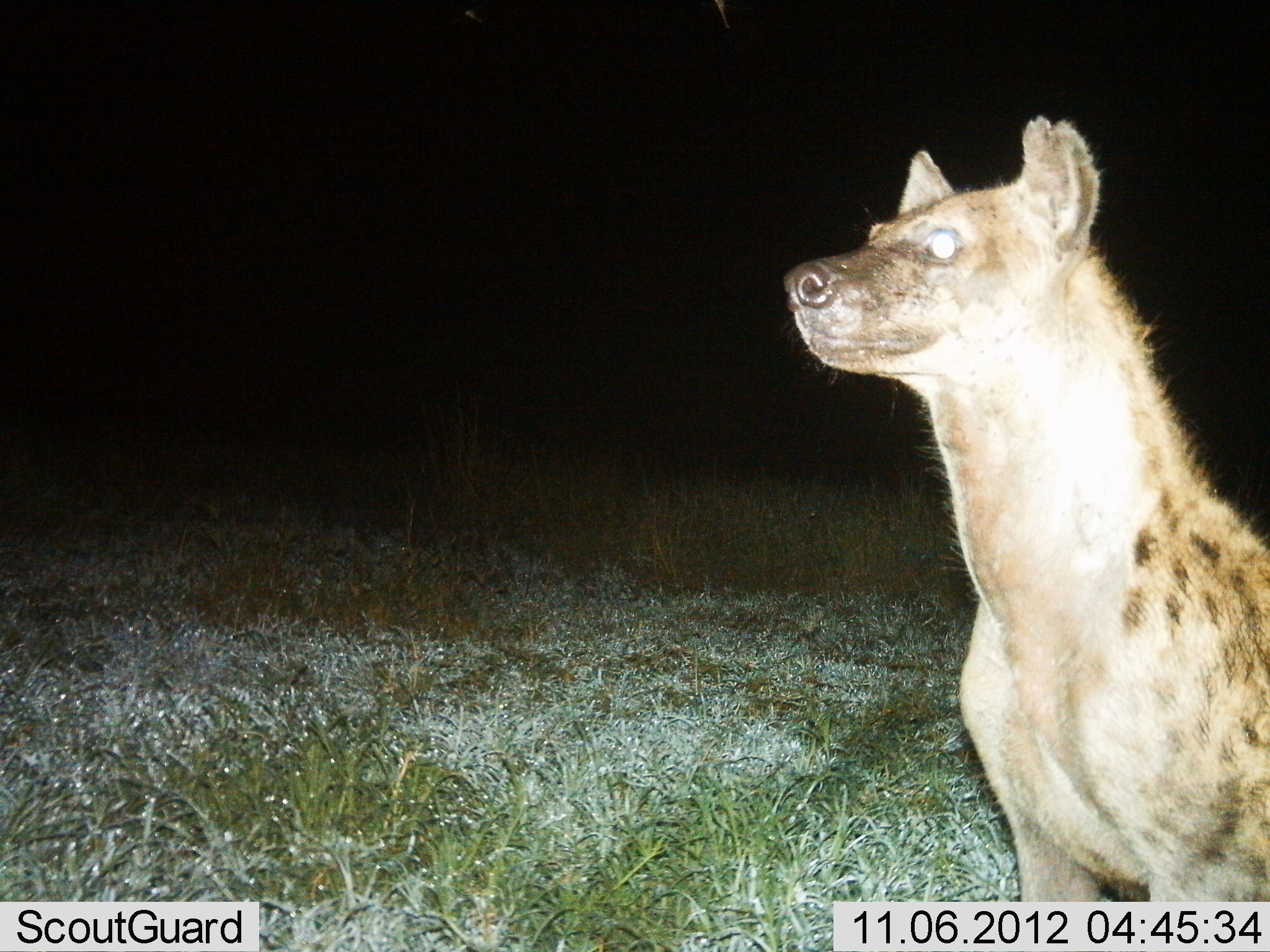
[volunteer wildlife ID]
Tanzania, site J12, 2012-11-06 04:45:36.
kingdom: Animalia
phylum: Chordata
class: Mammalia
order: Carnivora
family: Hyaenidae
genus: Crocuta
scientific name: Crocuta crocuta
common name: spotted hyena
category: hyenaspotted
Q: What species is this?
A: Hyenaspotted (spotted hyena) (Crocuta crocuta).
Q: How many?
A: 1.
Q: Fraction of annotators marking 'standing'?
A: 100%.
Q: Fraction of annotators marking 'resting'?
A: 0%.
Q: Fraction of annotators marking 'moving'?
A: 0%.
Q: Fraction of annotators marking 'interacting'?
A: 0%.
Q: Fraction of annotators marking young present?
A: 0%.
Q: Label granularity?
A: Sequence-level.